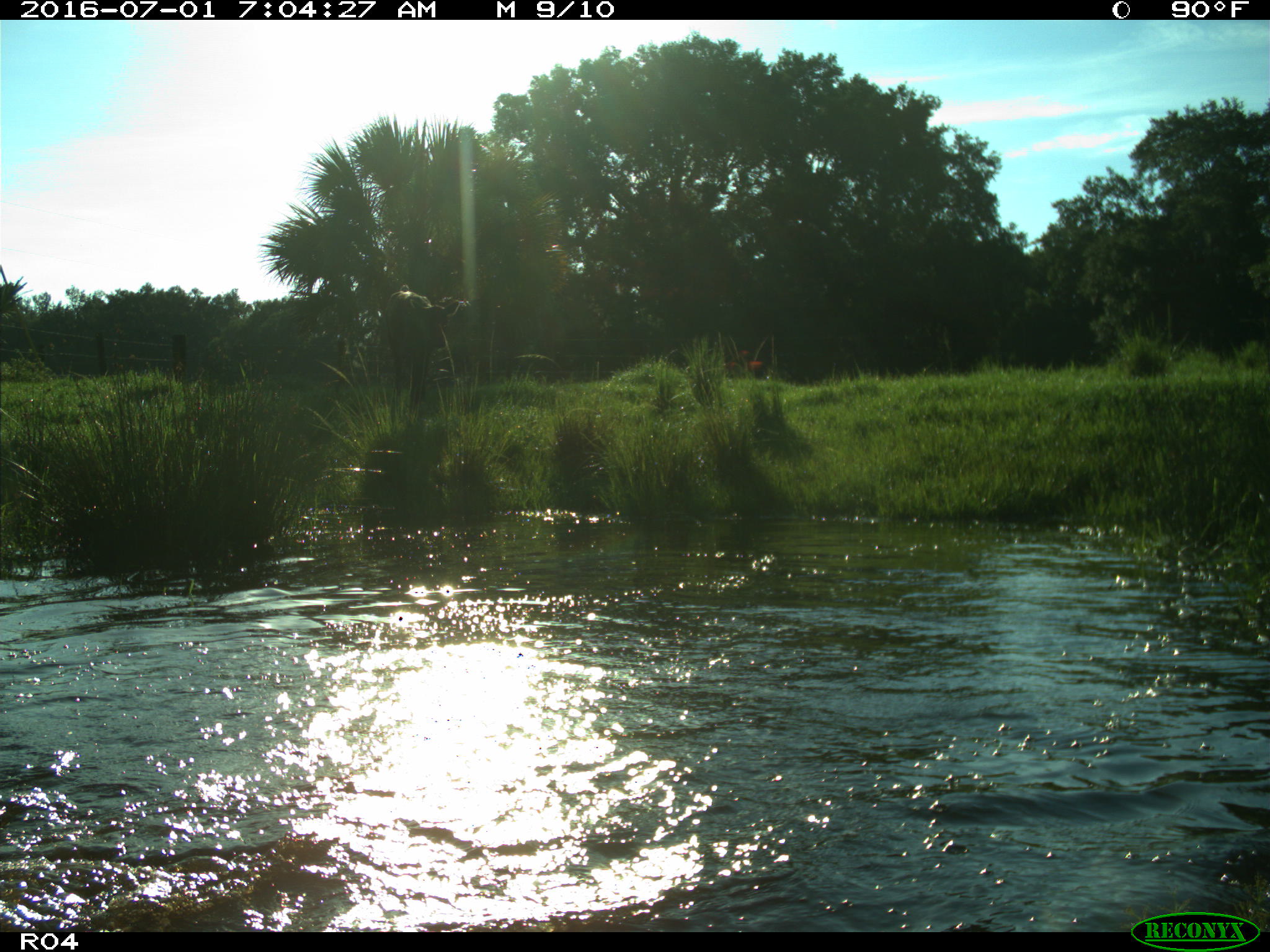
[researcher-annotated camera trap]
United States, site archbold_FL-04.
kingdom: Animalia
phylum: Chordata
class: Mammalia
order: Artiodactyla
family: Bovidae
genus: Bos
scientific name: Bos taurus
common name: domestic cow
Bos taurus (domestic cow).